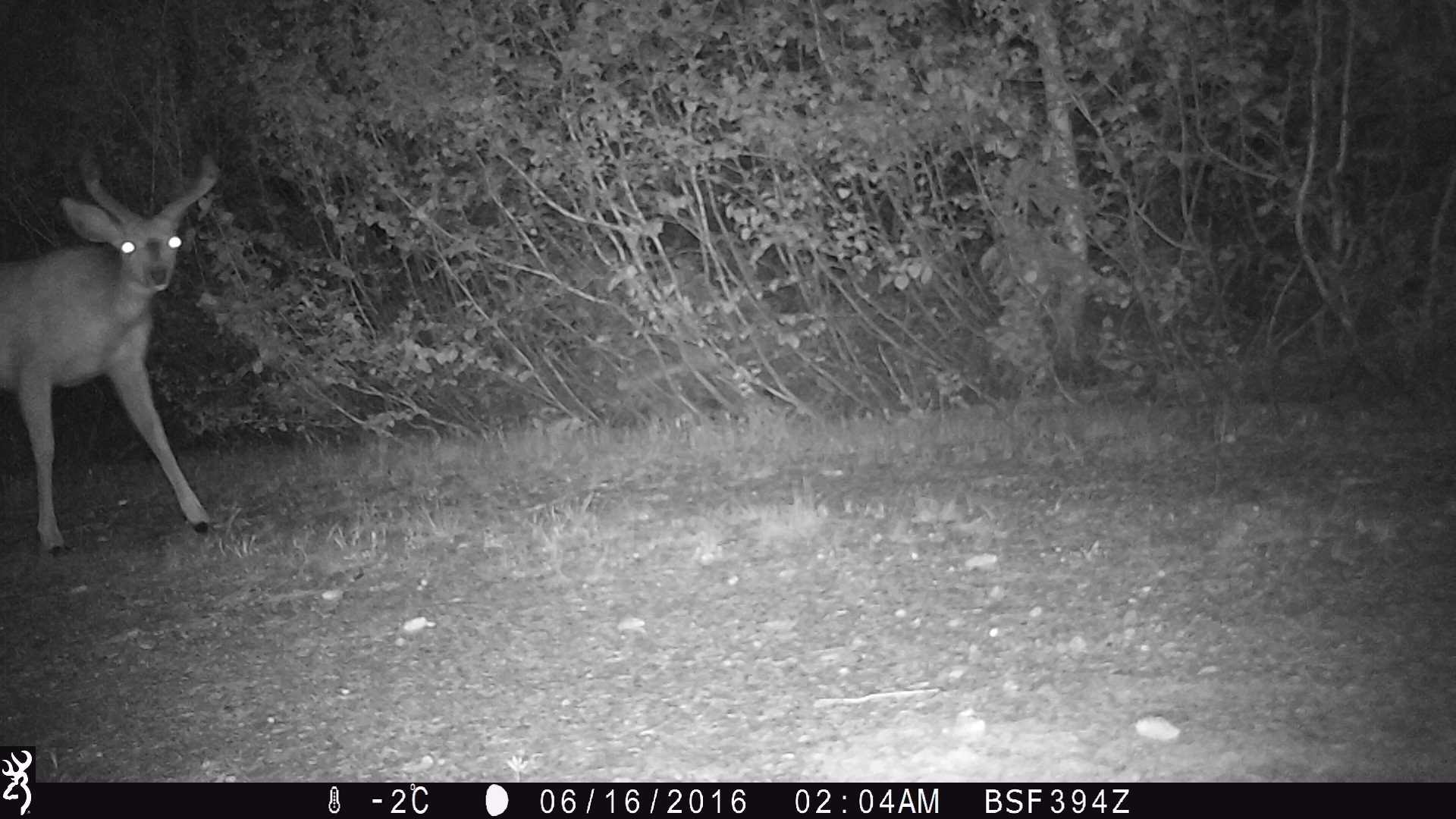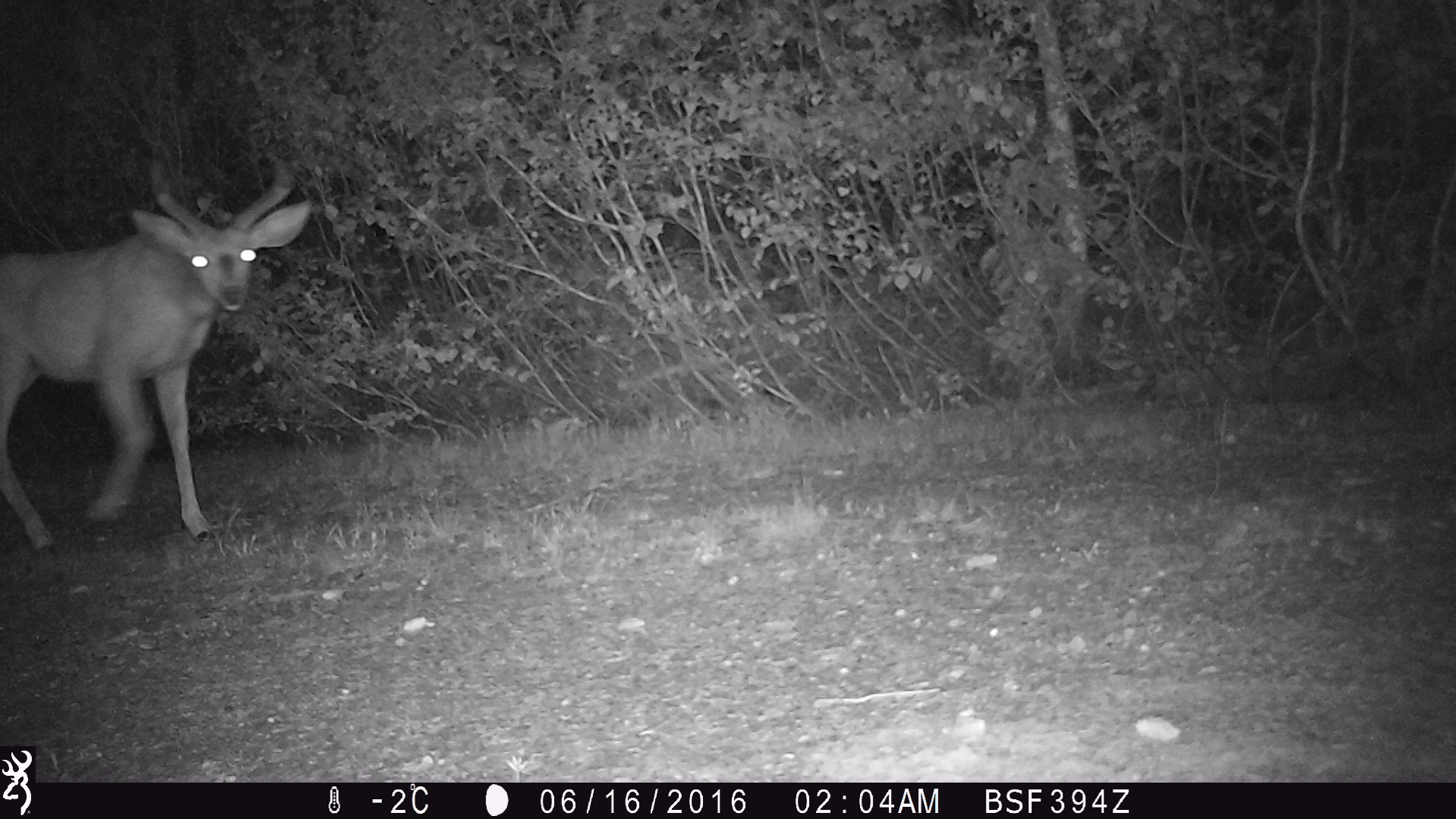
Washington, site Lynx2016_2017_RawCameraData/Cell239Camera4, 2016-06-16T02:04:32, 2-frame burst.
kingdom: Animalia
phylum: Chordata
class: Mammalia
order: Artiodactyla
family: Cervidae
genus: Odocoileus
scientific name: Odocoileus hemionus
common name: mule deer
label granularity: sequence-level